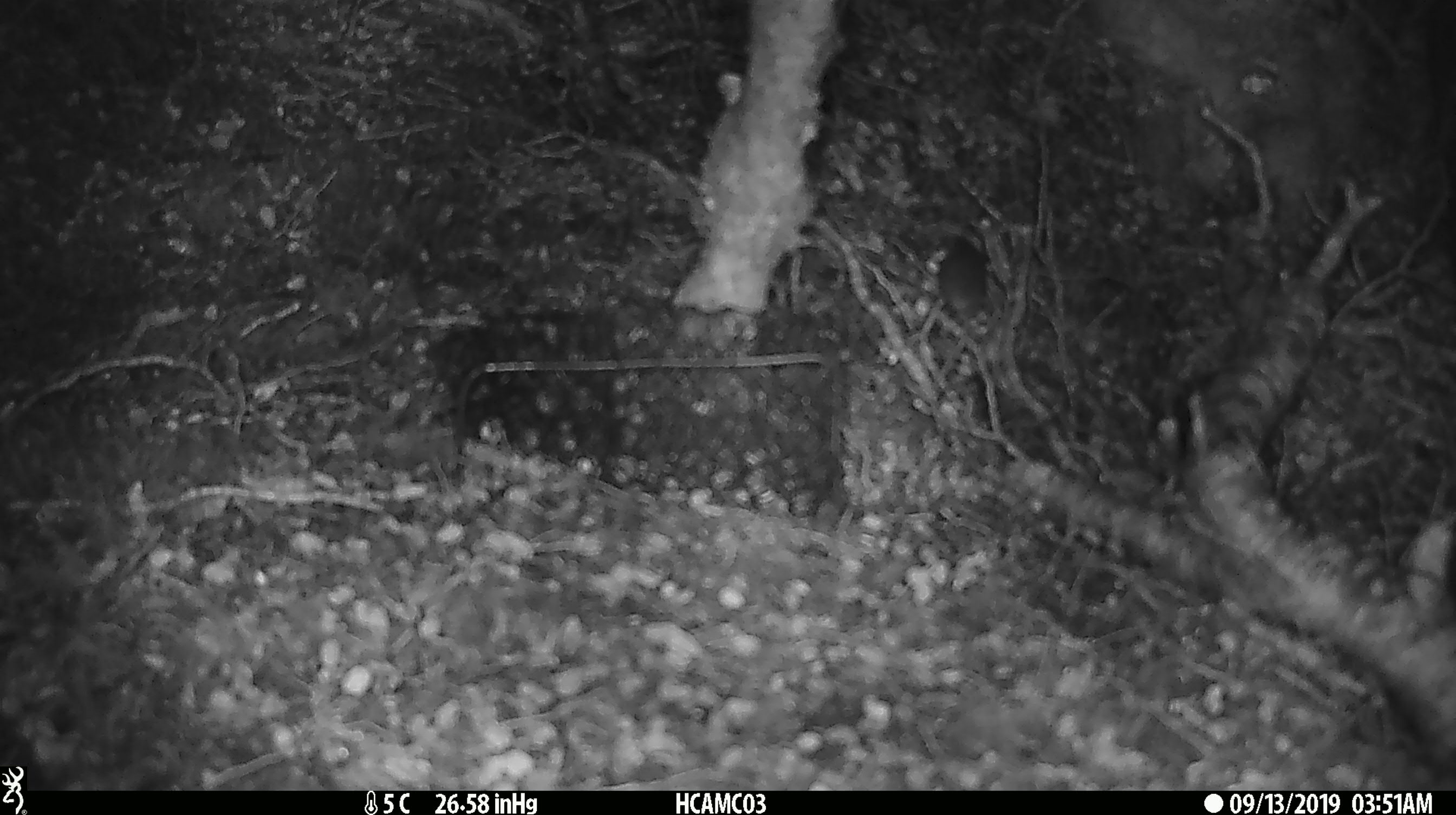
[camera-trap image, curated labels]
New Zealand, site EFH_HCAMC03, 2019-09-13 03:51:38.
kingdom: Animalia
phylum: Chordata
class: Mammalia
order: Rodentia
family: Muridae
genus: Mus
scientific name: Mus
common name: mouse